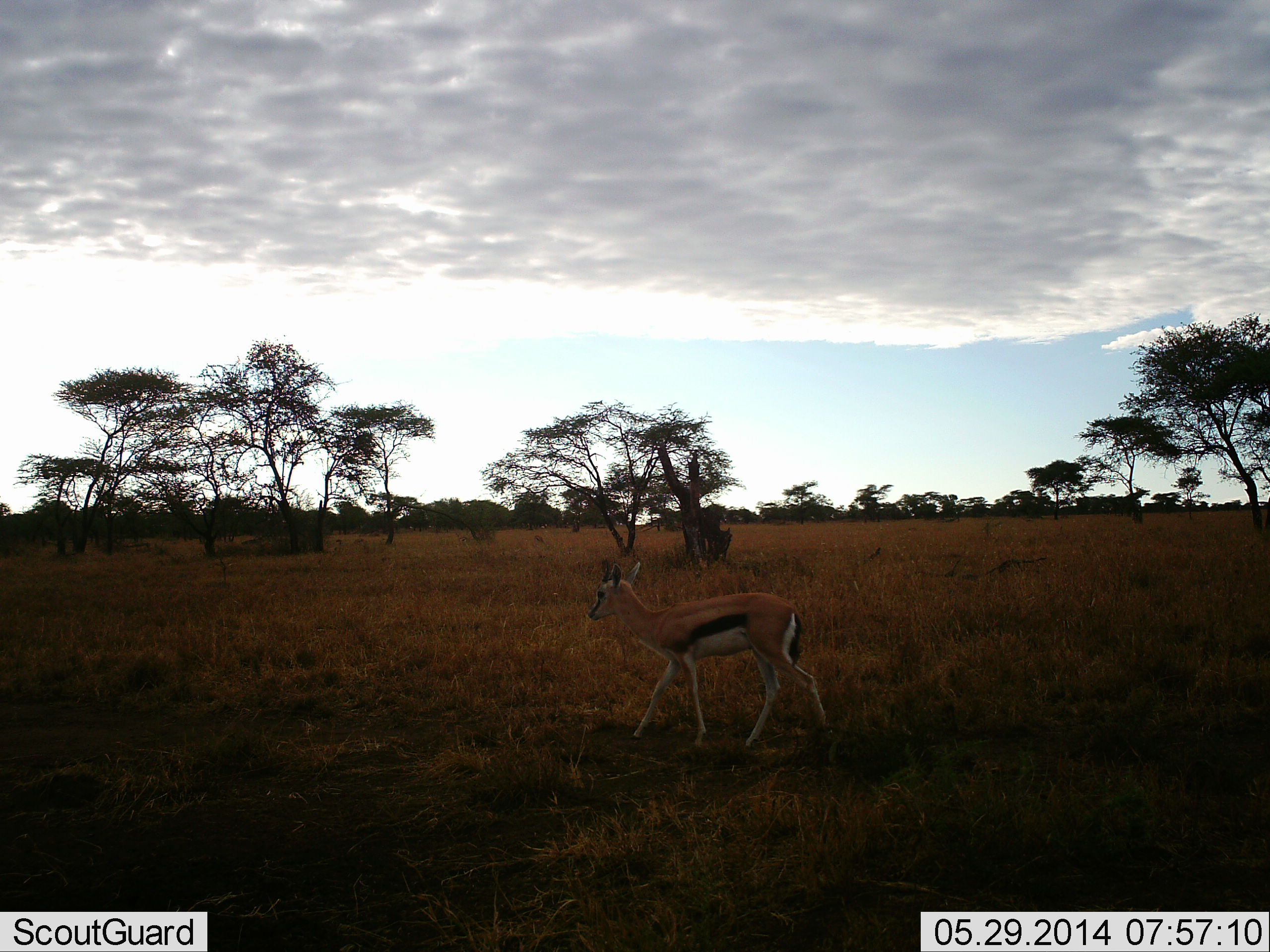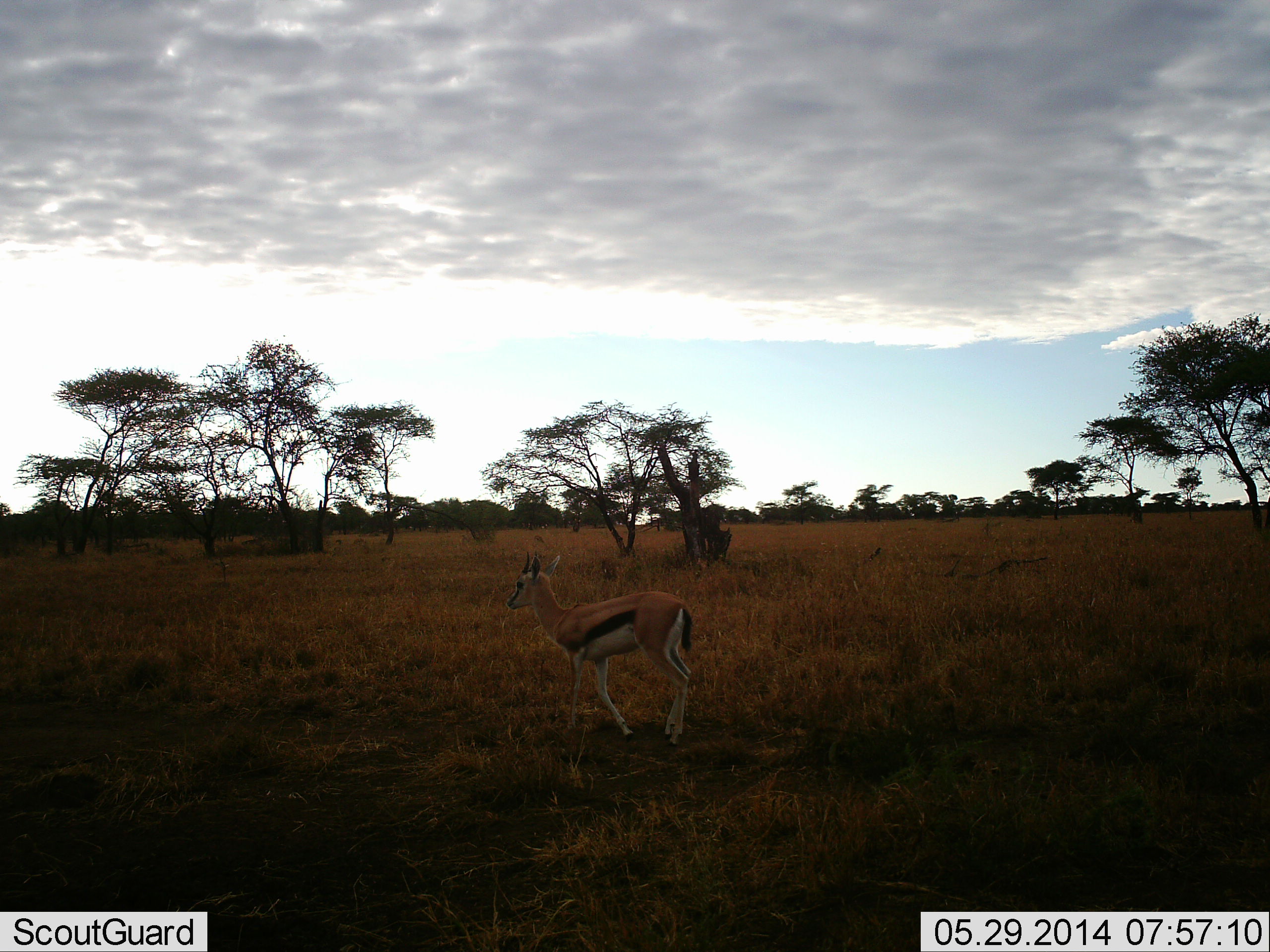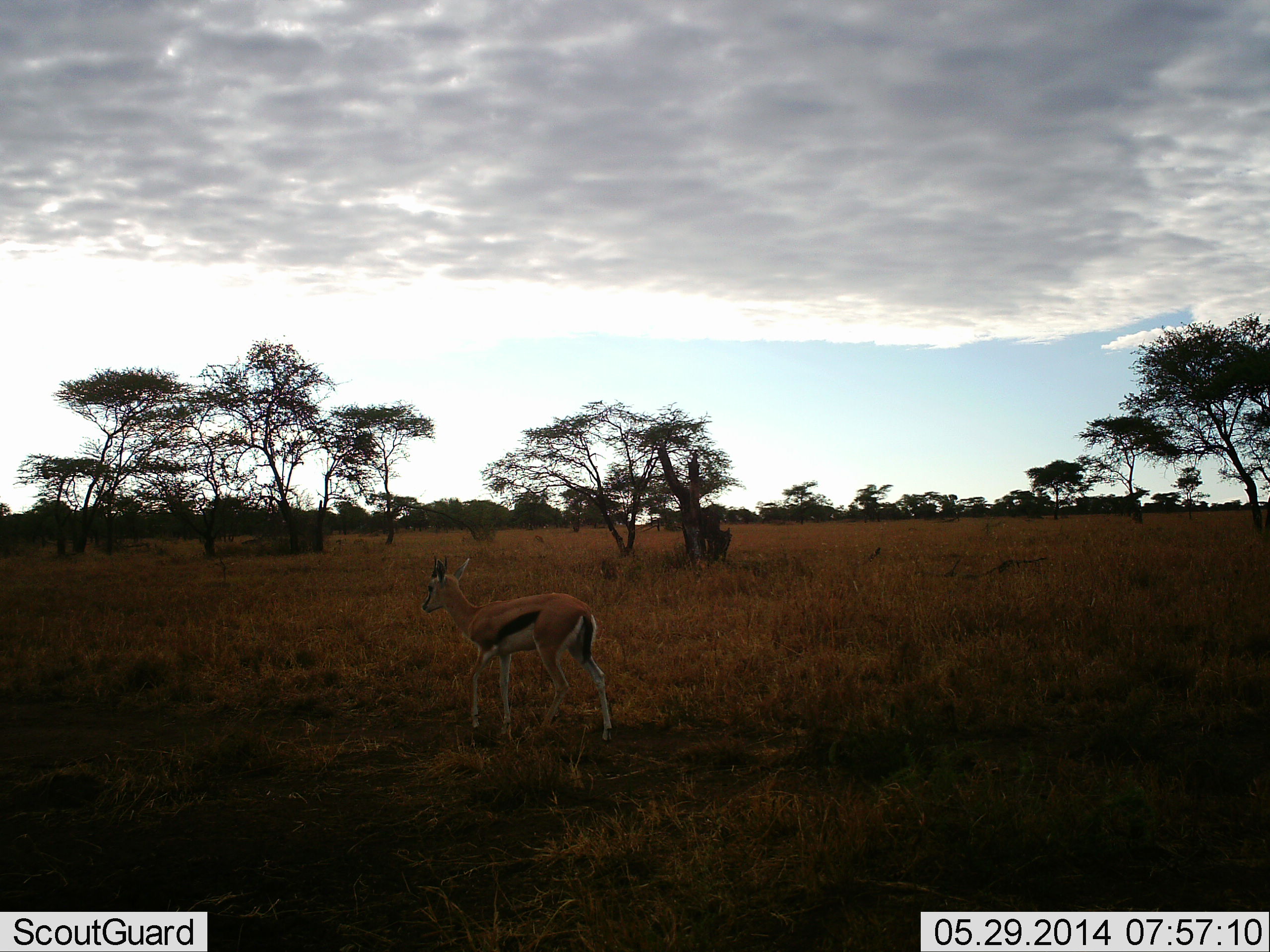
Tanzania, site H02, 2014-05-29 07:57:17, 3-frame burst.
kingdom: Animalia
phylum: Chordata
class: Mammalia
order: Artiodactyla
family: Bovidae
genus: Eudorcas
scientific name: Eudorcas thomsonii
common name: thomson's gazelle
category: gazellethomsons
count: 1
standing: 40%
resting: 0%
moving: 70%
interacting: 0%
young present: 0%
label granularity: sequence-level